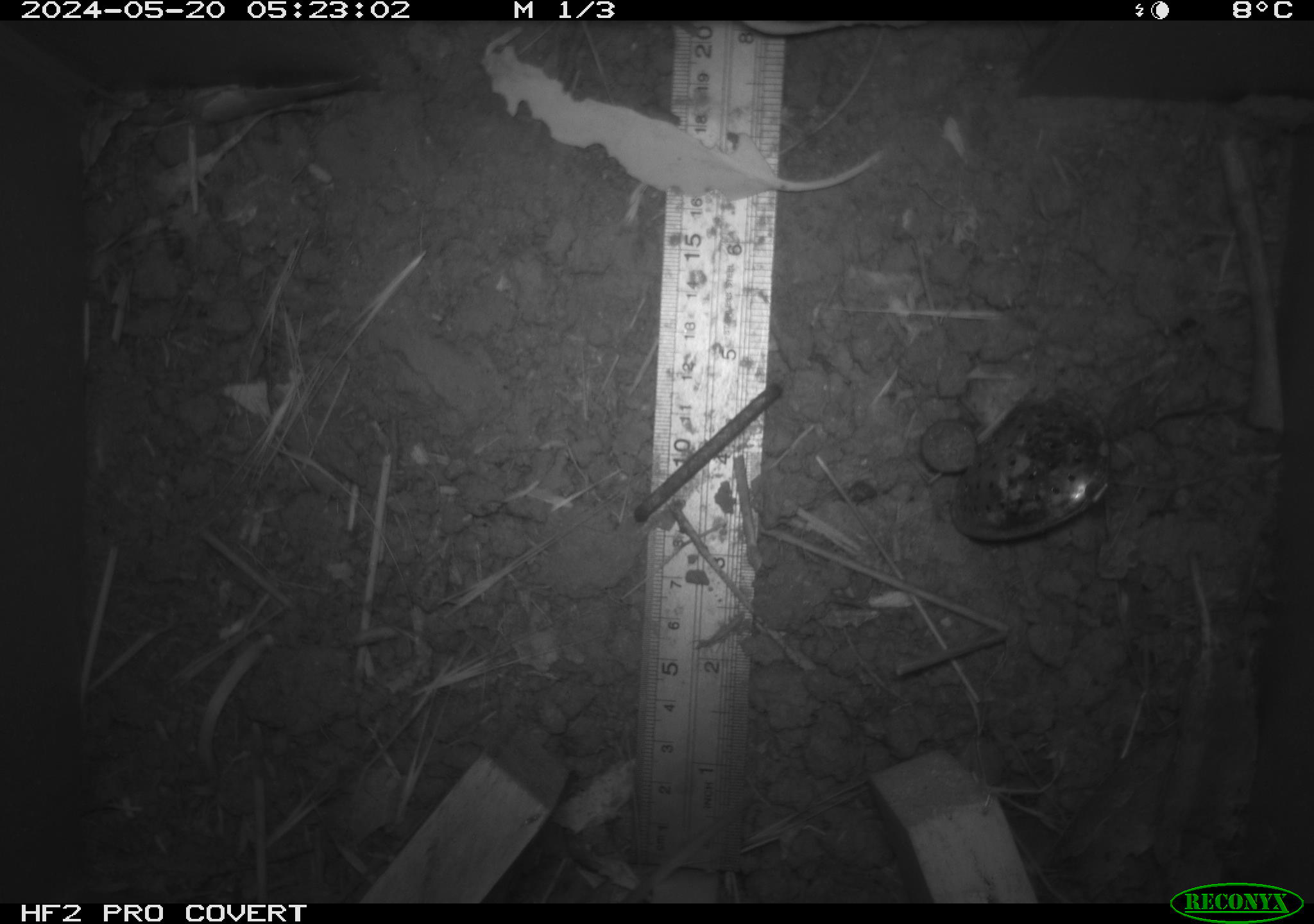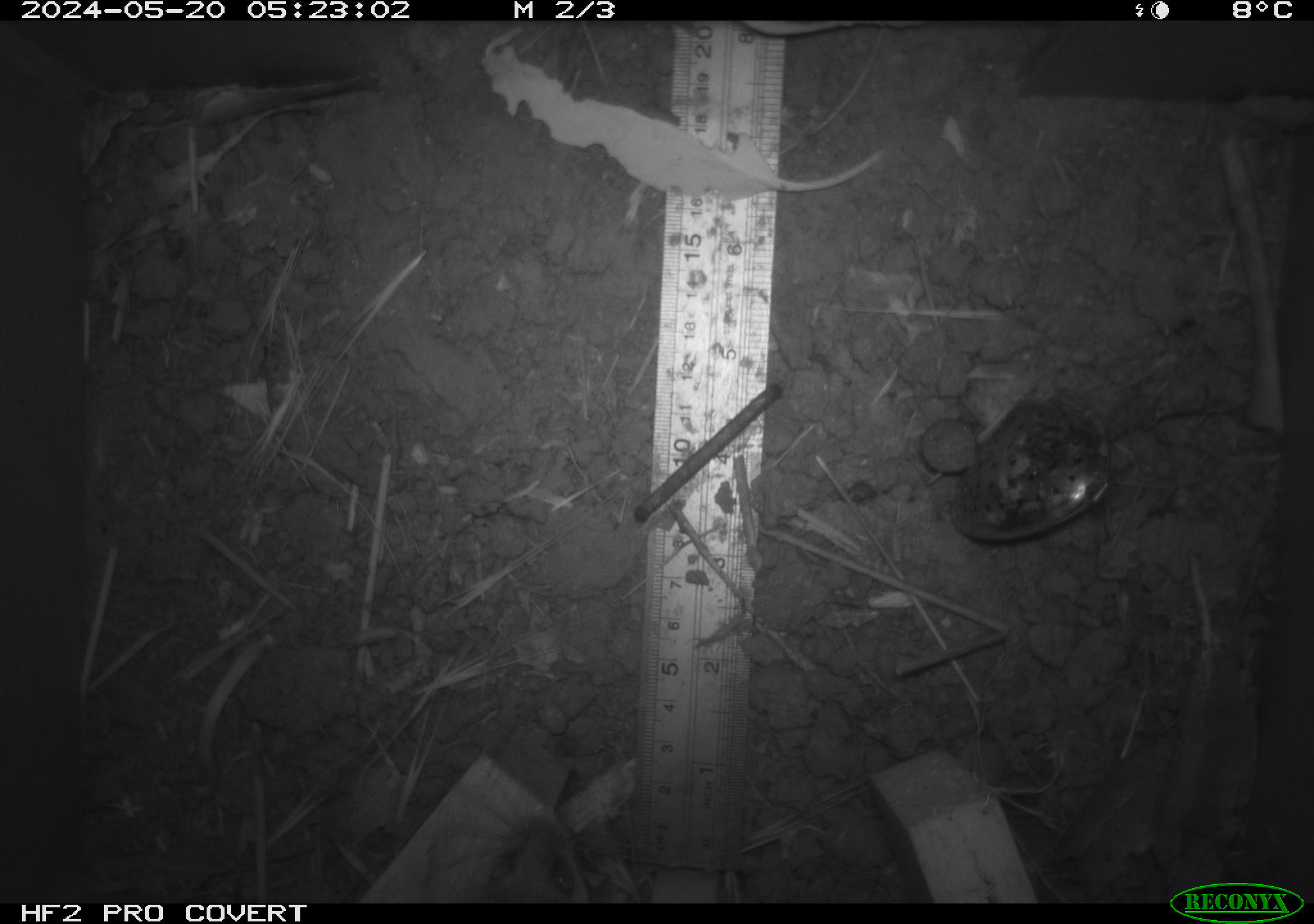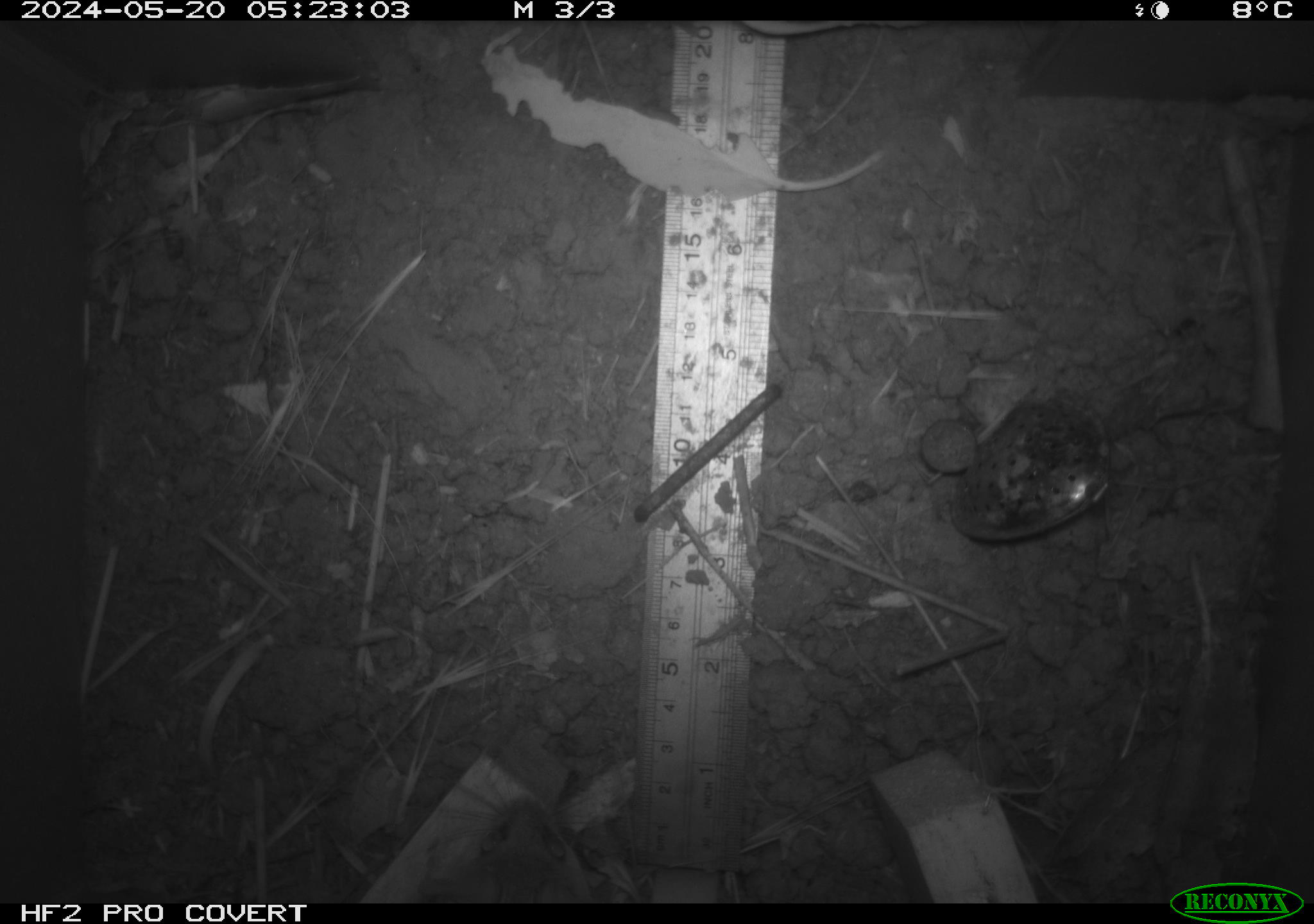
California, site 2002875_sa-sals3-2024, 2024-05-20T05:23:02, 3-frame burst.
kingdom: Animalia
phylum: Chordata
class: Mammalia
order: Rodentia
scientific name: Rodentia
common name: rodent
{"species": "rodent (Rodentia)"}